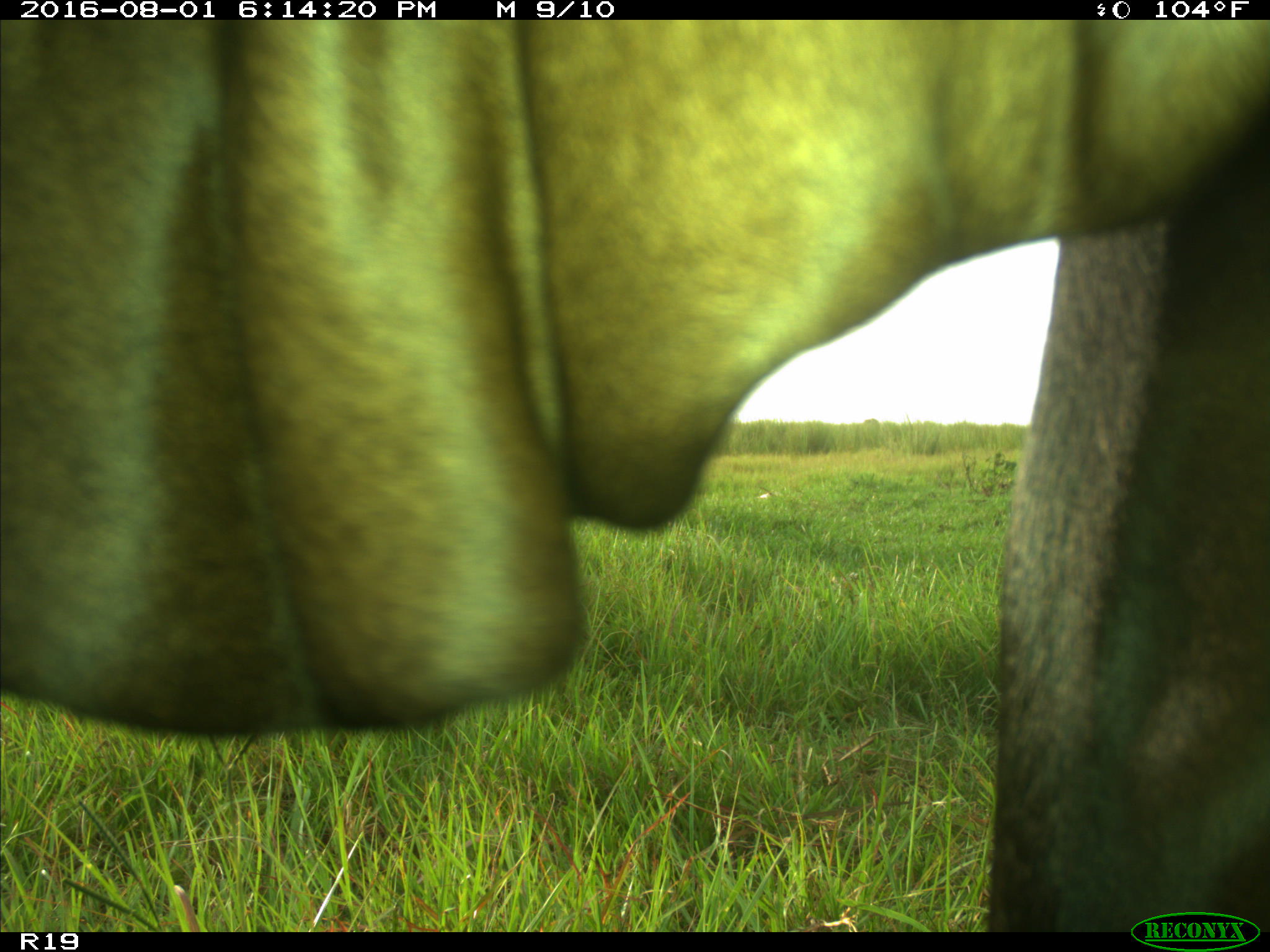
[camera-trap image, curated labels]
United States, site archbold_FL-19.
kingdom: Animalia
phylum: Chordata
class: Mammalia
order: Artiodactyla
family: Bovidae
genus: Bos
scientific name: Bos taurus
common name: domestic cow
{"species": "Bos taurus (domestic cow)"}